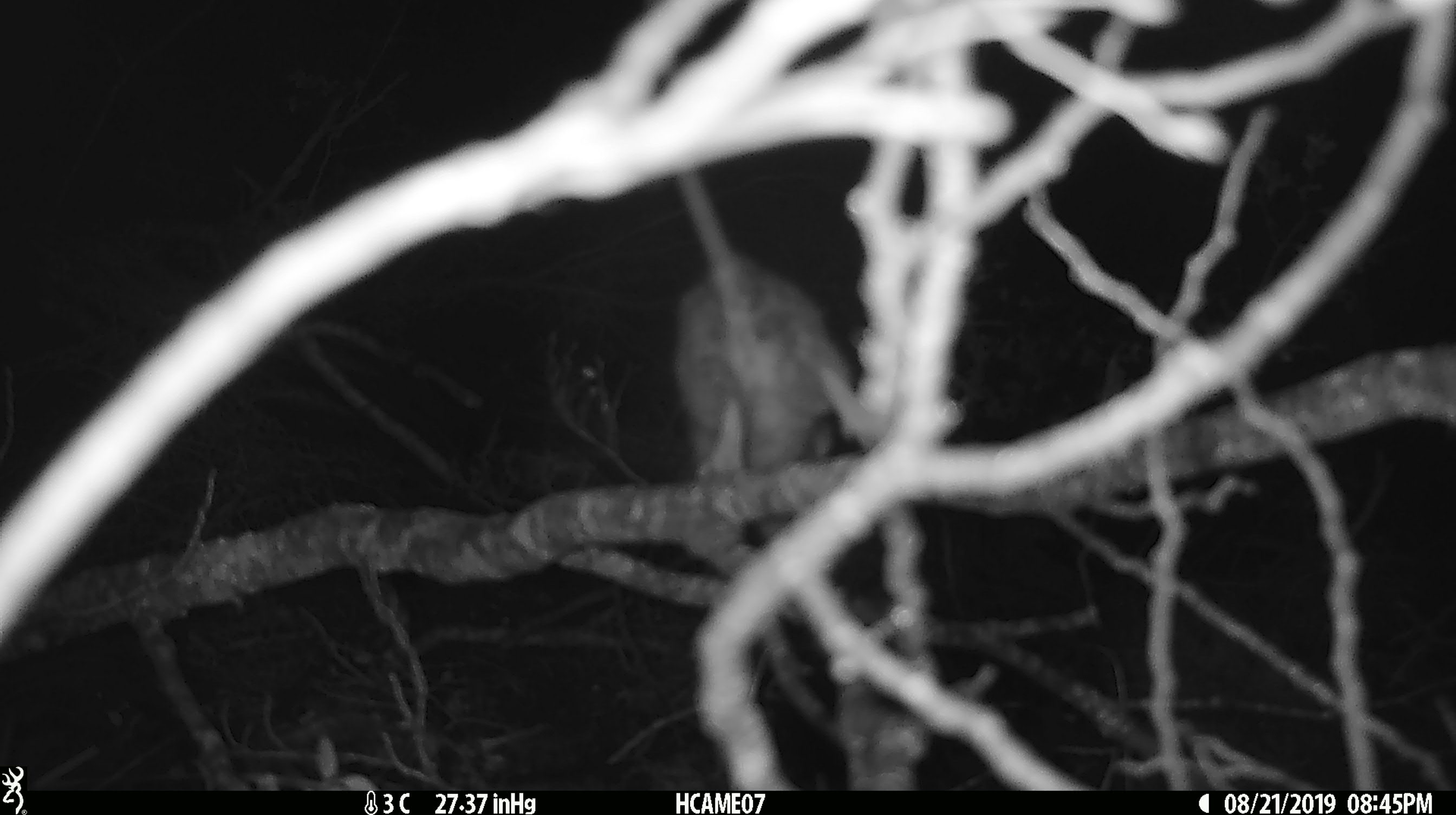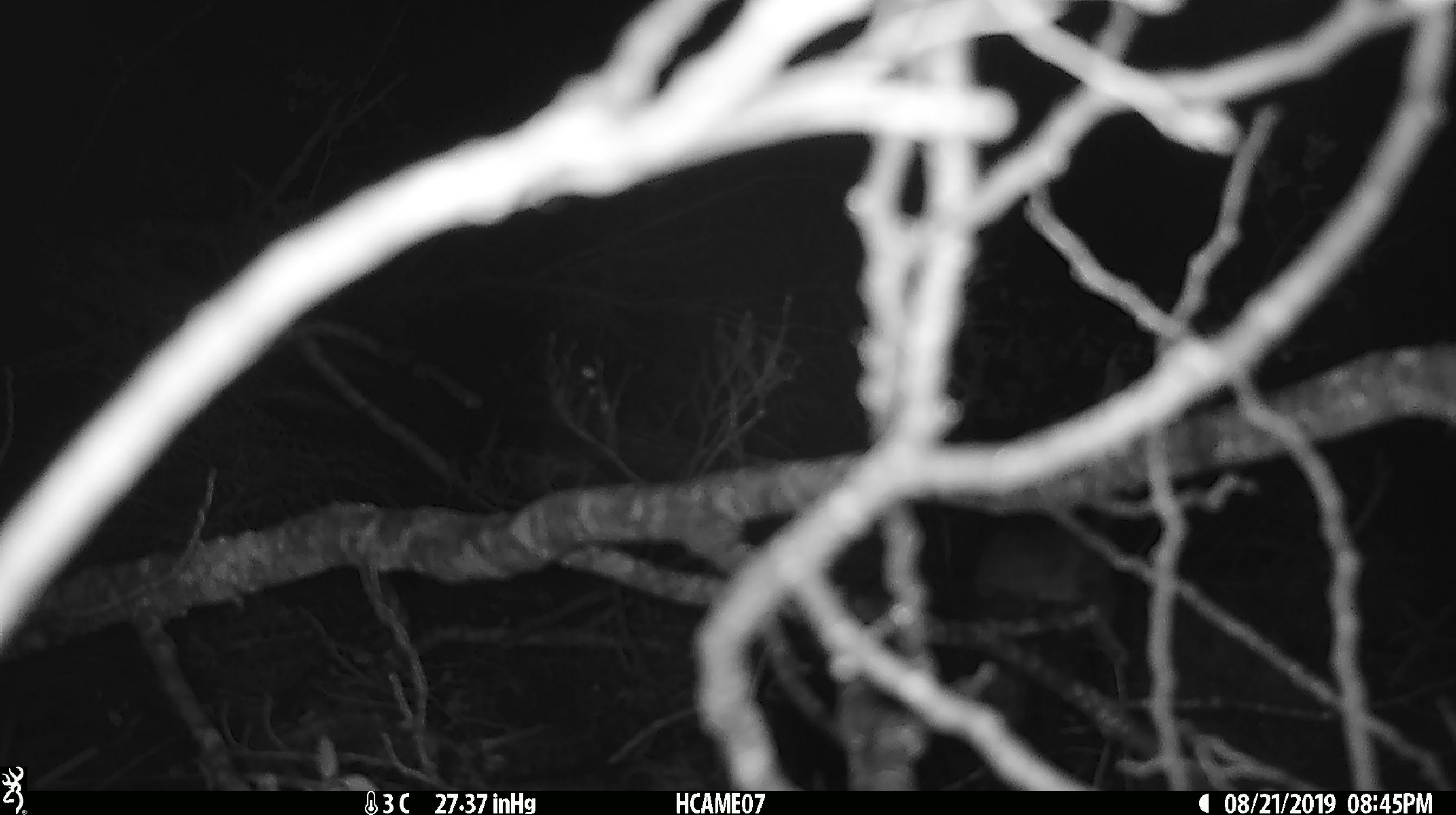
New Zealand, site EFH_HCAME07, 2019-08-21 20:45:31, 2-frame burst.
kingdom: Animalia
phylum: Chordata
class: Mammalia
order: Rodentia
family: Muridae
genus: Rattus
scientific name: Rattus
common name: rat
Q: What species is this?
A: Rat (Rattus).